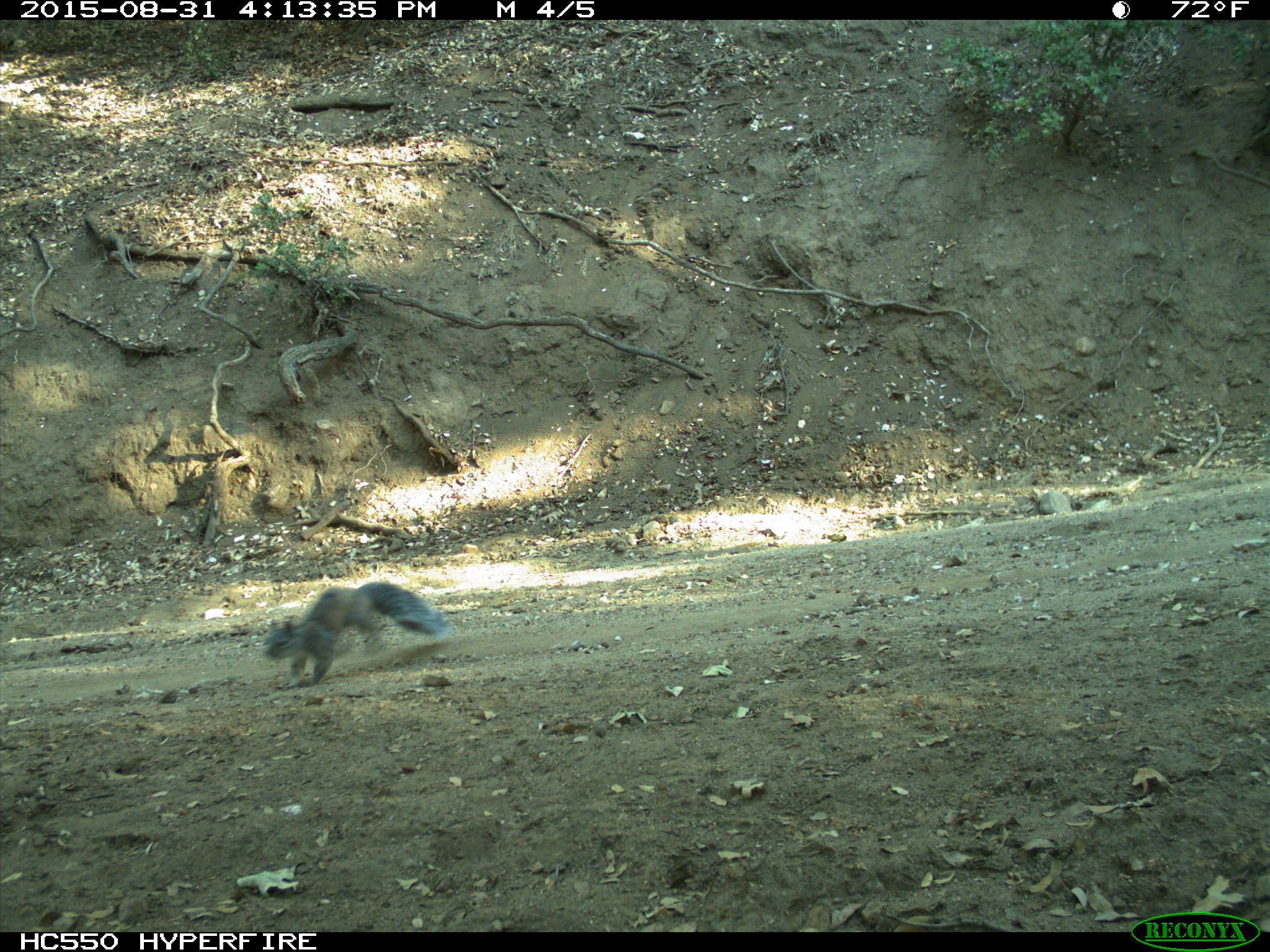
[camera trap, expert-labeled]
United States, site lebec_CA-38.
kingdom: Animalia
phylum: Chordata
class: Mammalia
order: Rodentia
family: Sciuridae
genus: Sciurus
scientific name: Sciurus carolinensis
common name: eastern gray squirrel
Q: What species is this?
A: Sciurus carolinensis (eastern gray squirrel).